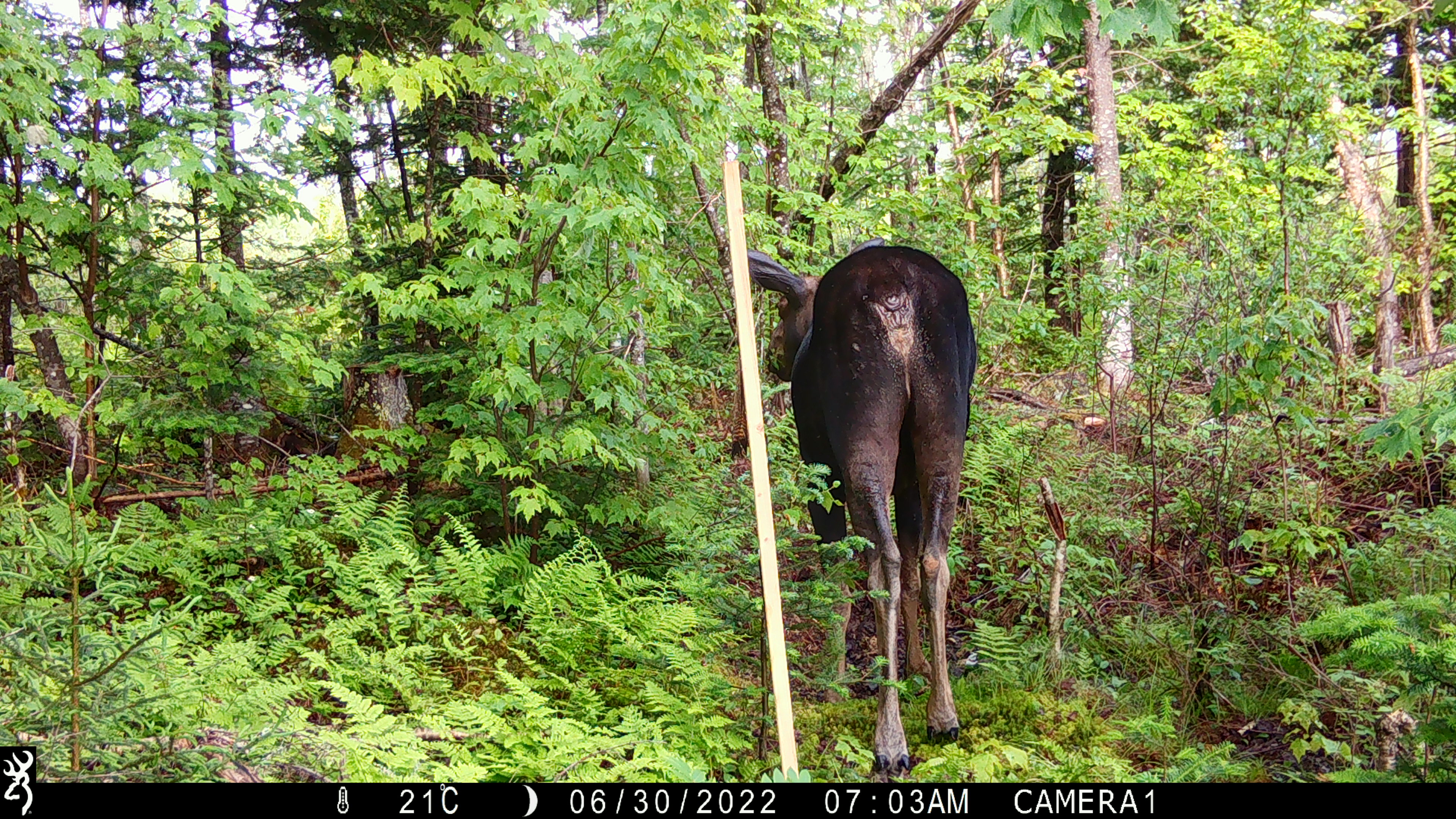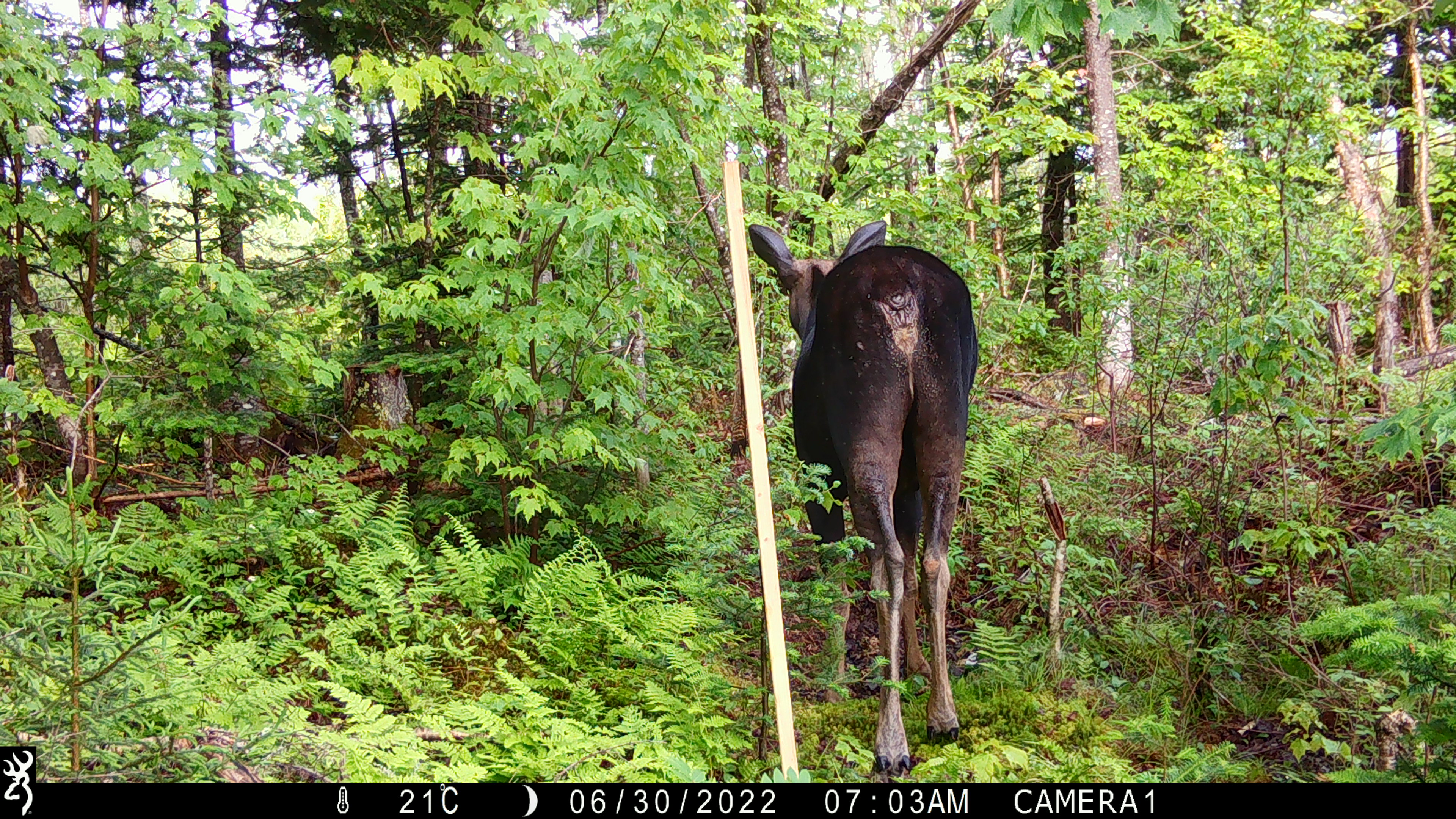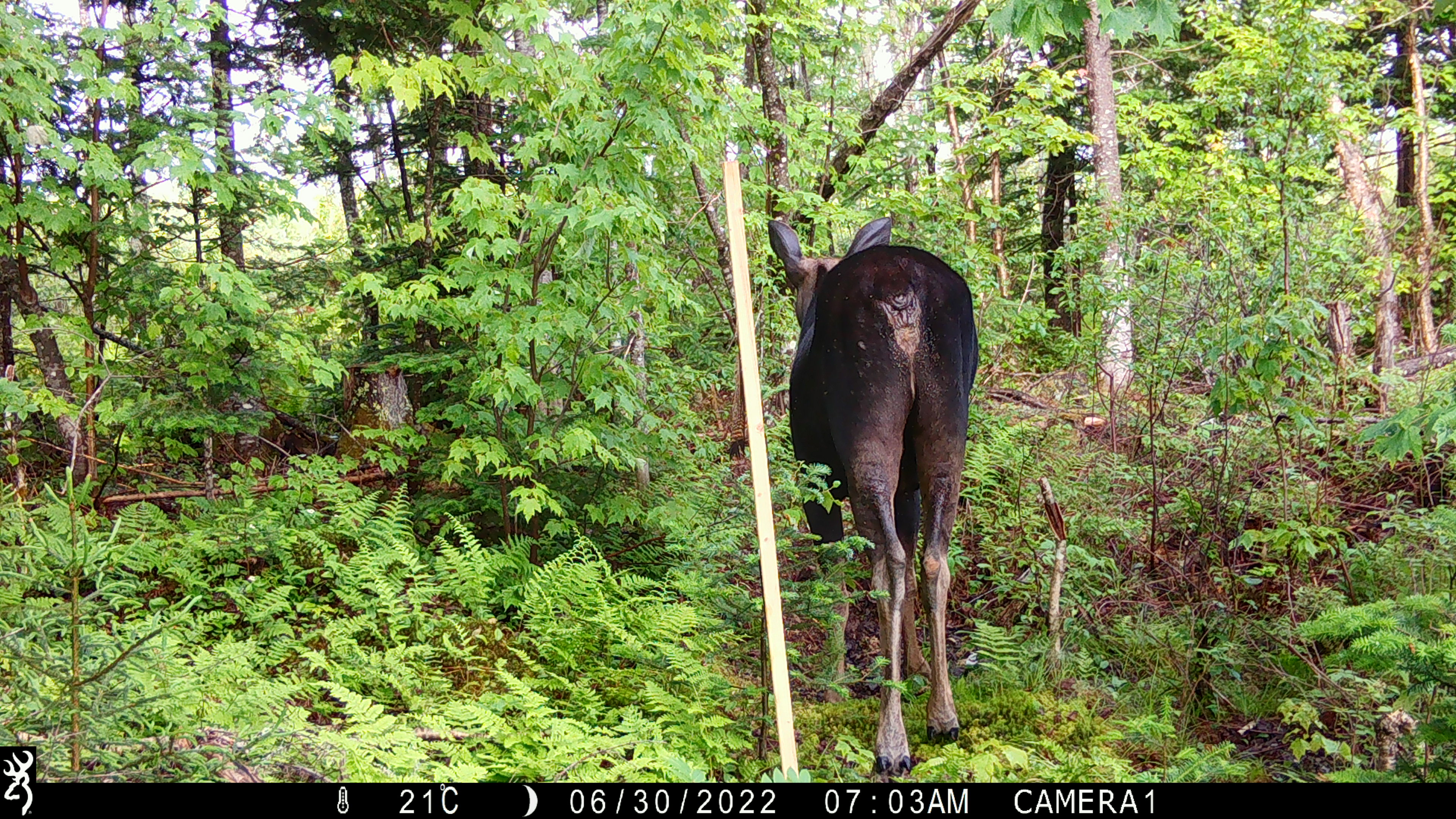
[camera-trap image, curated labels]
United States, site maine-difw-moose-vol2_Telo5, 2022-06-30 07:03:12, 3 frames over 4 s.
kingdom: Animalia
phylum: Chordata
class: Mammalia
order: Artiodactyla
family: Cervidae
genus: Alces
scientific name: Alces alces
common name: moose